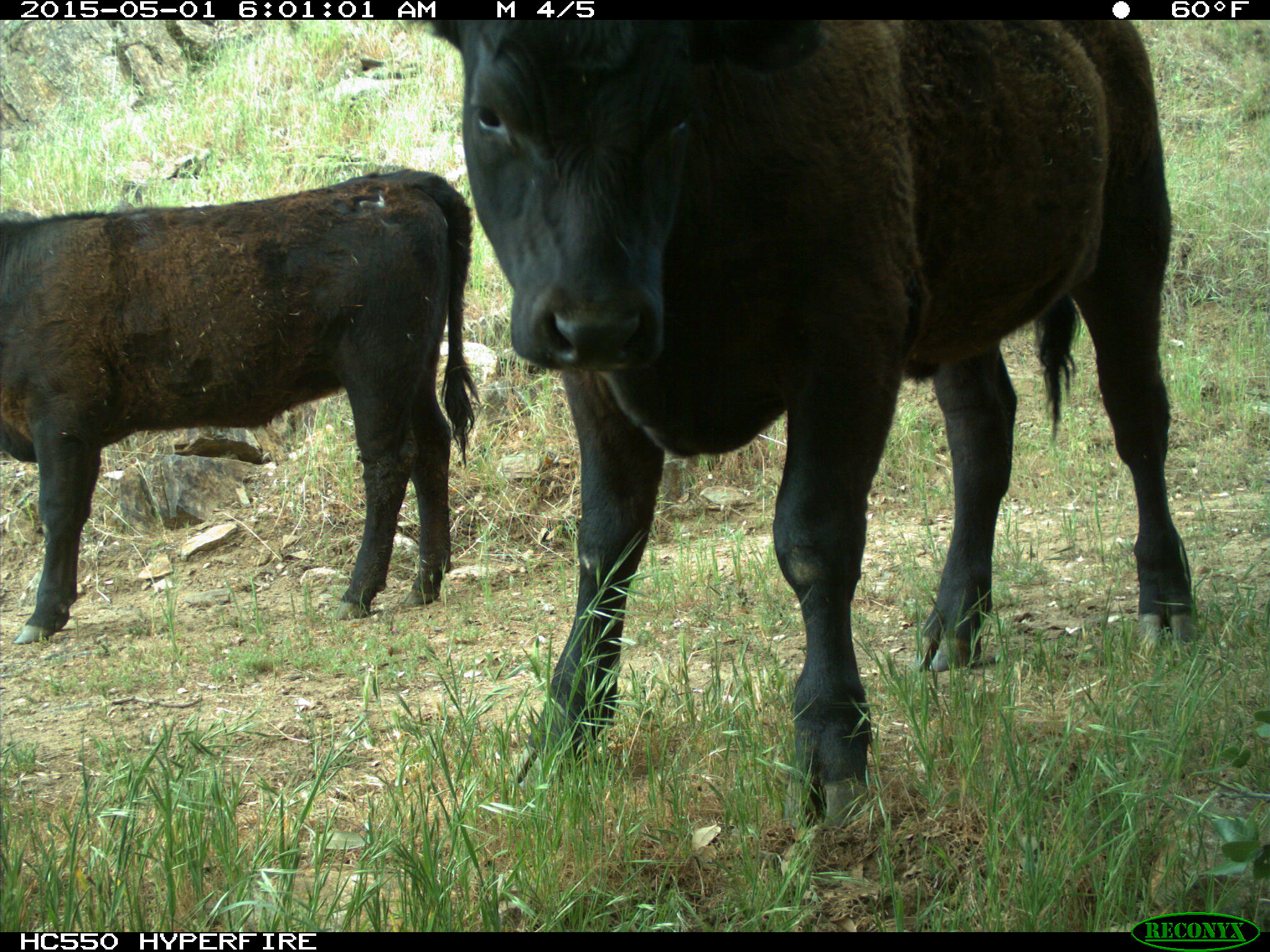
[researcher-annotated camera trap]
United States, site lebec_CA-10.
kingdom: Animalia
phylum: Chordata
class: Mammalia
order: Artiodactyla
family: Bovidae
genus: Bos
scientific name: Bos taurus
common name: domestic cow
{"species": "Bos taurus (domestic cow)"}